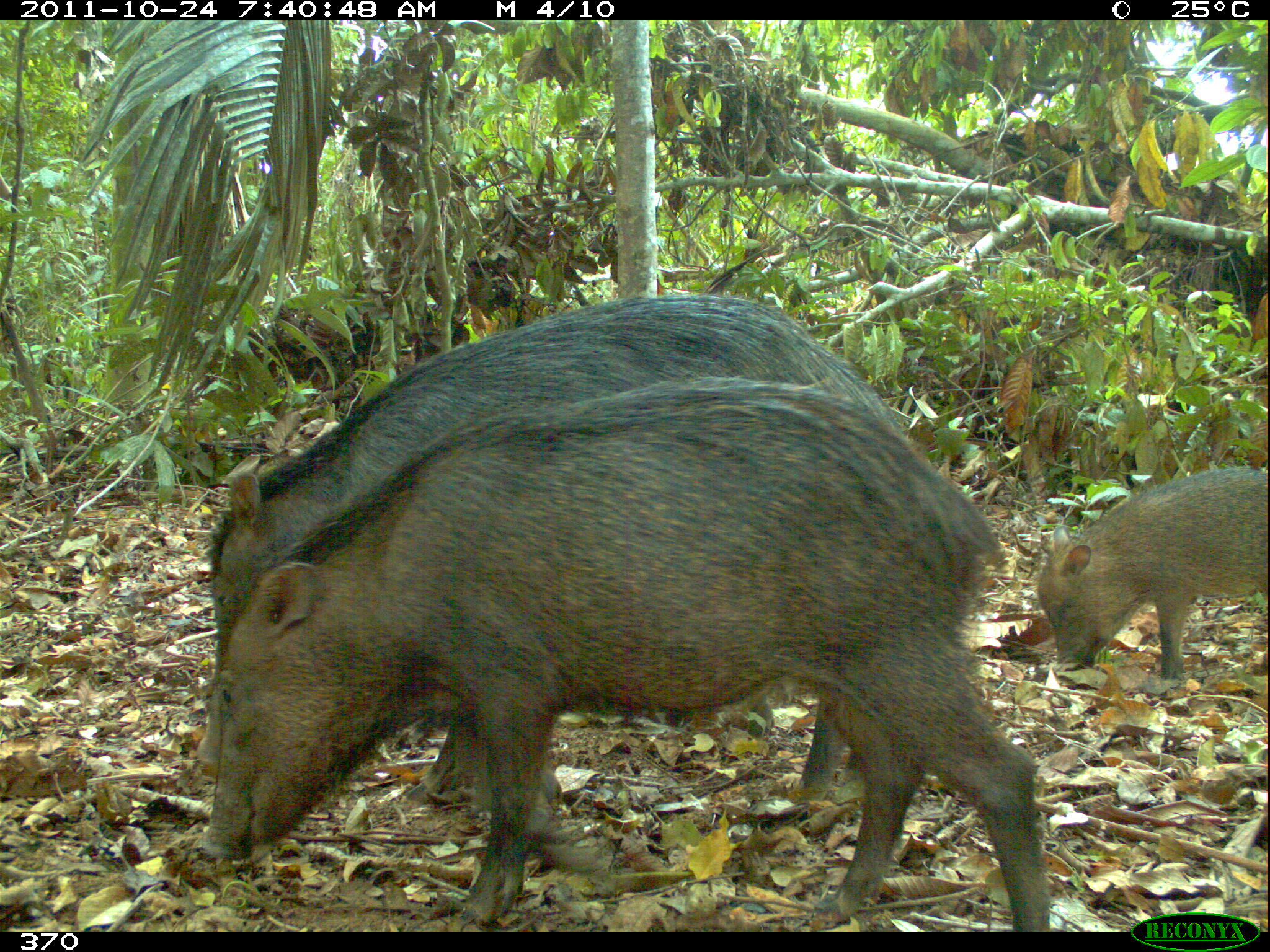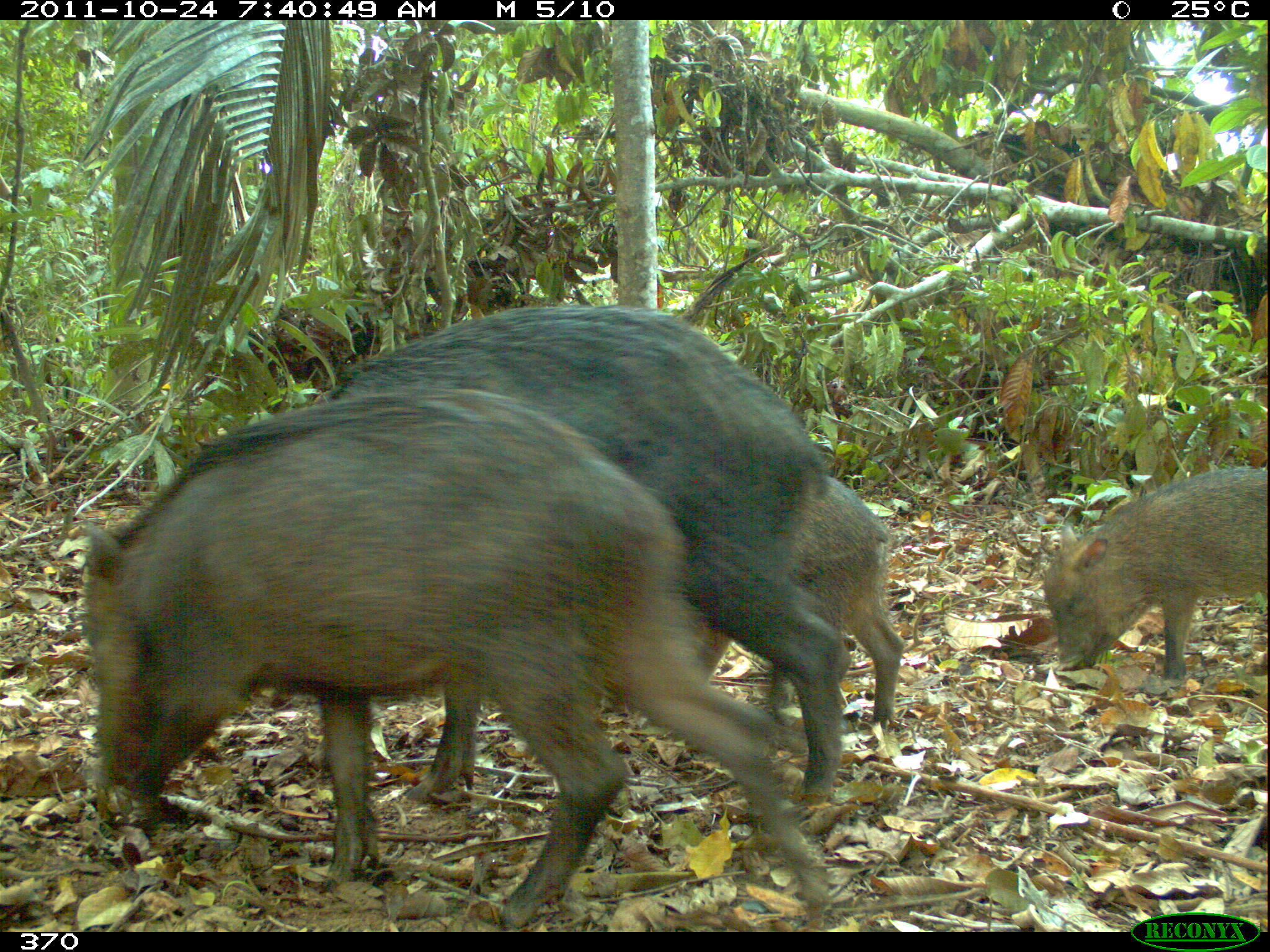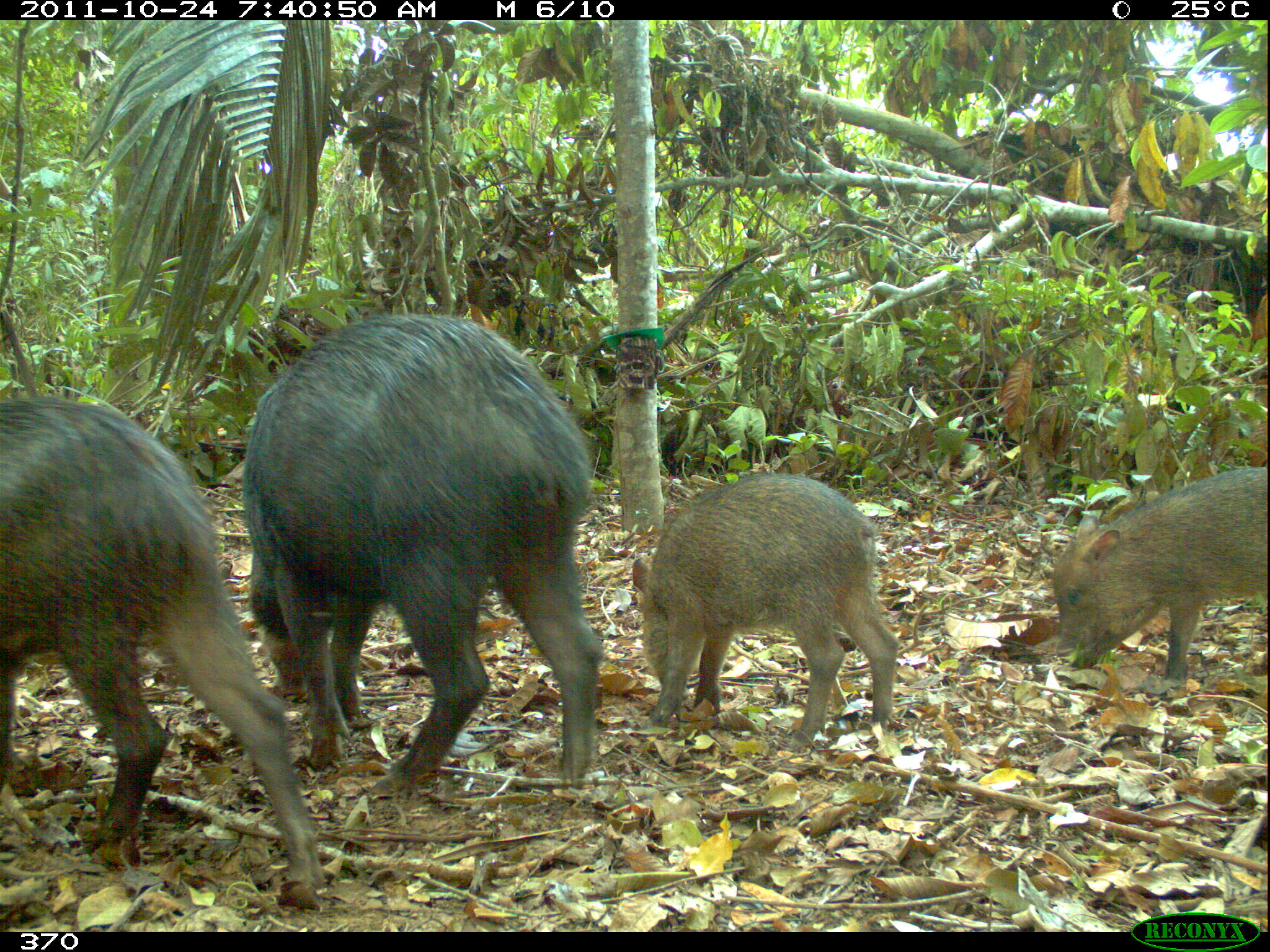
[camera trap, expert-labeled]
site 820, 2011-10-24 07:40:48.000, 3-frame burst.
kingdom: Animalia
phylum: Chordata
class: Mammalia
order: Artiodactyla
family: Tayassuidae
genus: Tayassu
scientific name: Tayassu pecari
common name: white-lipped peccary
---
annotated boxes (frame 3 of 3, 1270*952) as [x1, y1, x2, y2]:
tayassu pecari: [239, 311, 602, 795]; [0, 393, 326, 893]; [631, 472, 899, 753]; [1049, 464, 1270, 687]